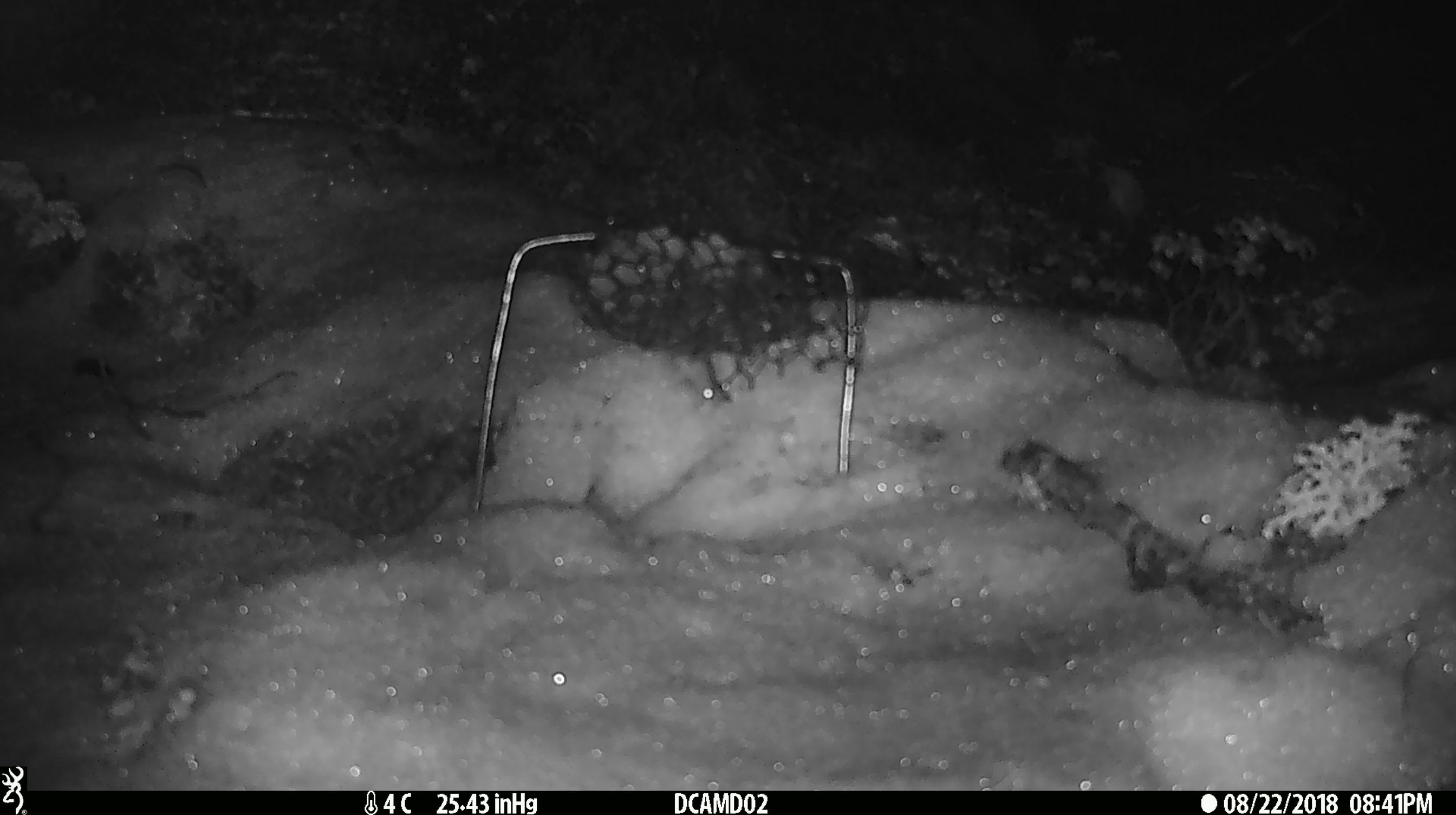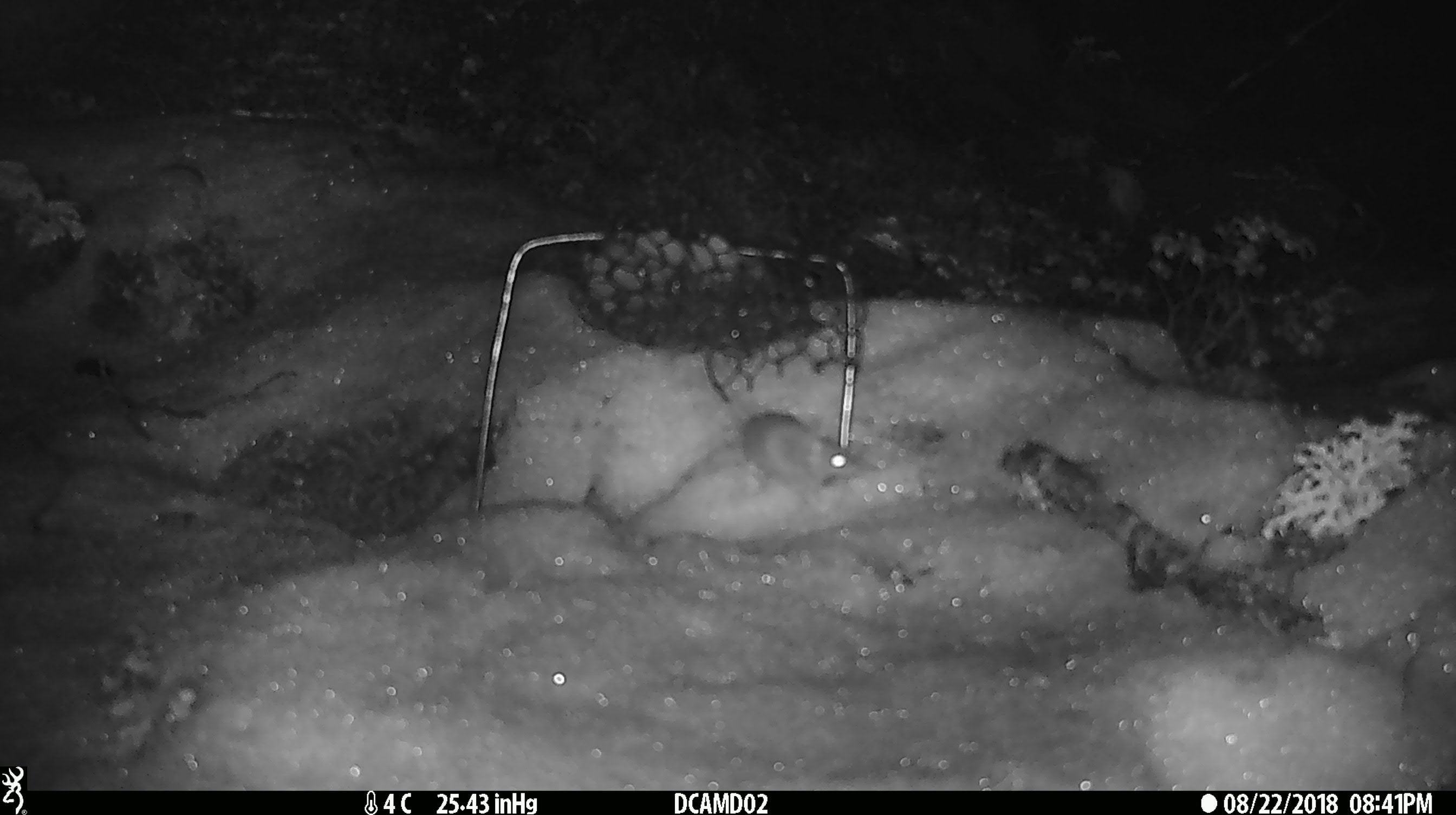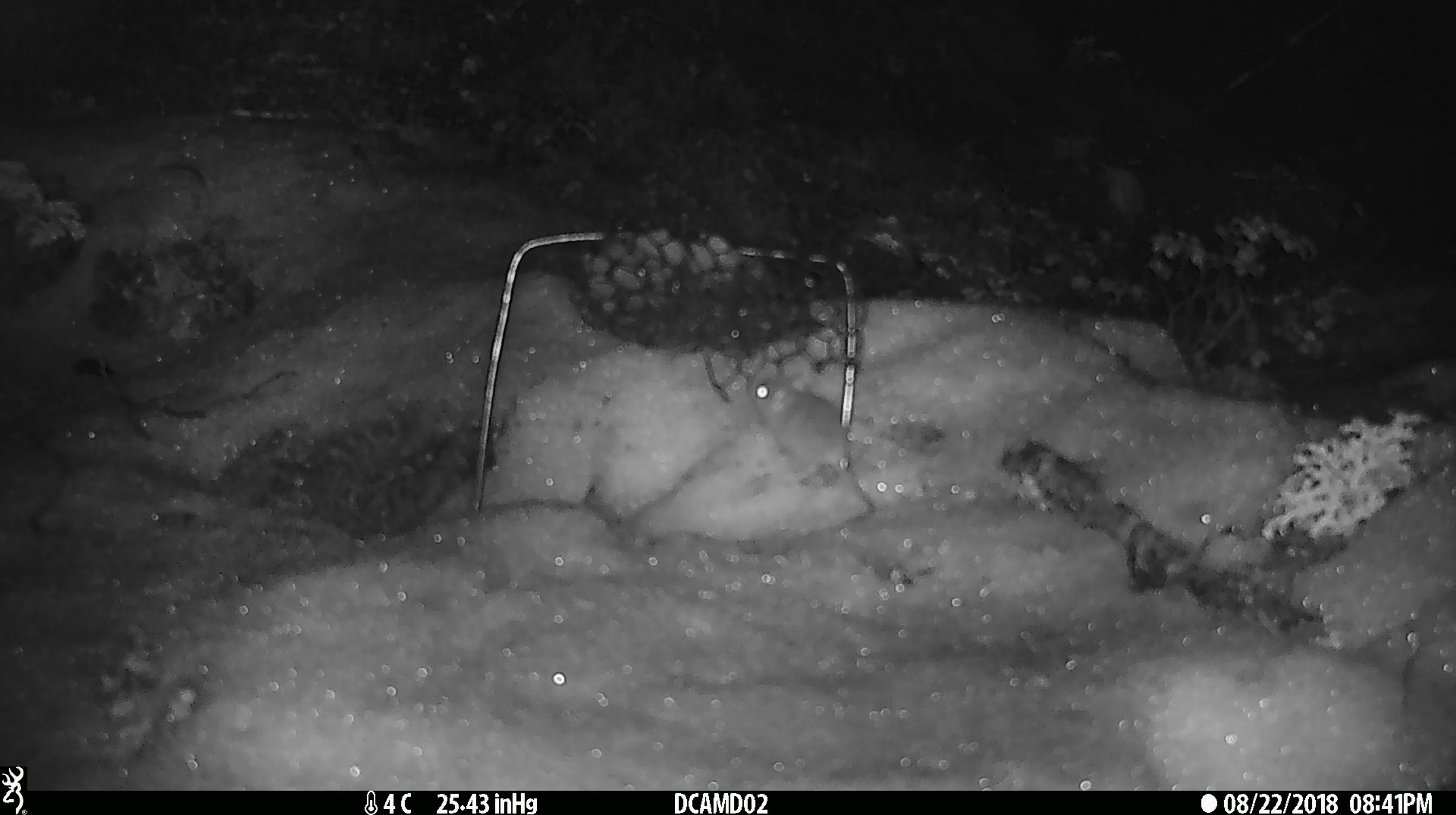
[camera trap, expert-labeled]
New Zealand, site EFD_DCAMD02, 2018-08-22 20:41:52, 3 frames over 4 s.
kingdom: Animalia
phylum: Chordata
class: Mammalia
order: Rodentia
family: Muridae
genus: Mus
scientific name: Mus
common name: mouse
Mouse (Mus).